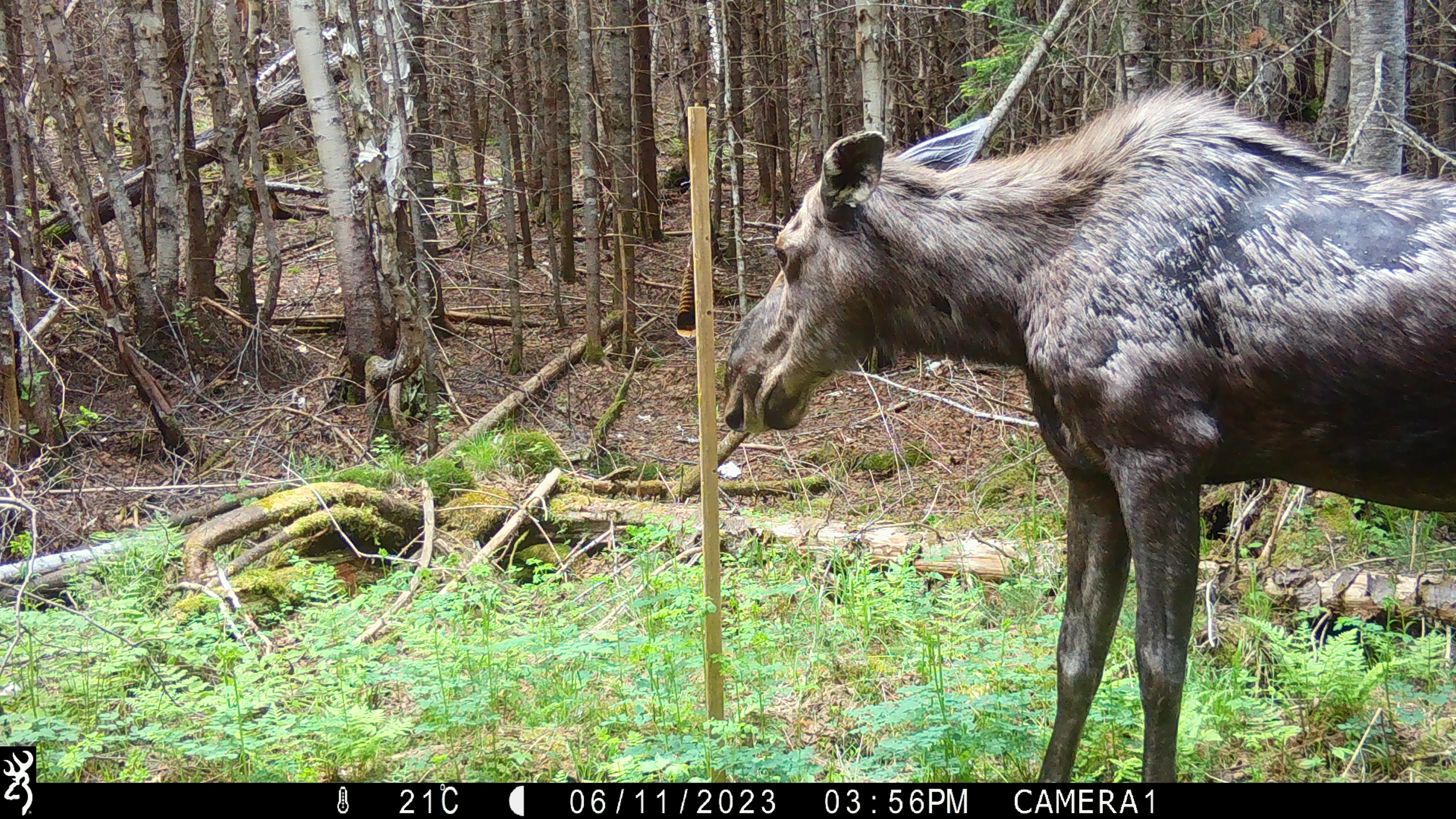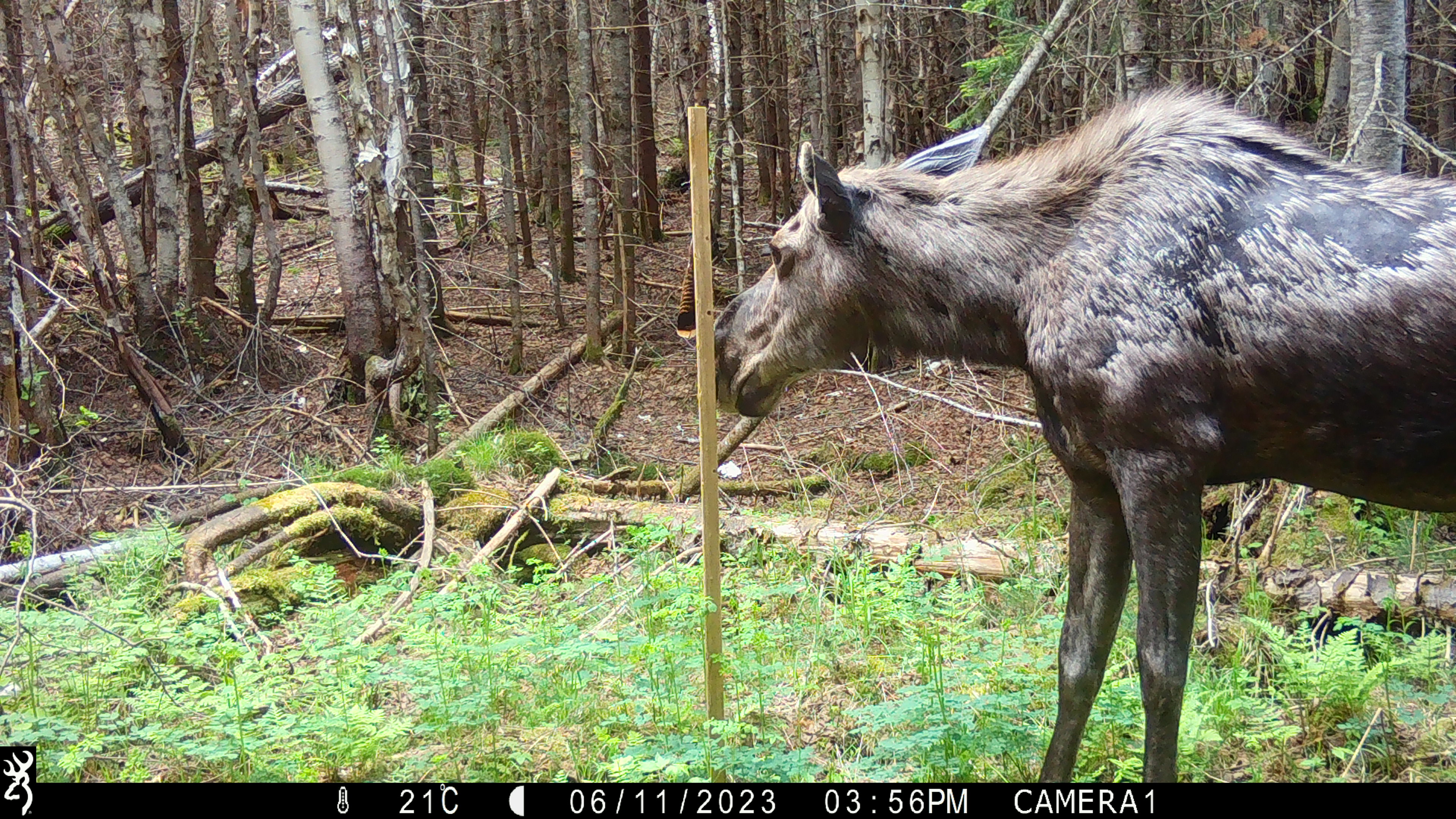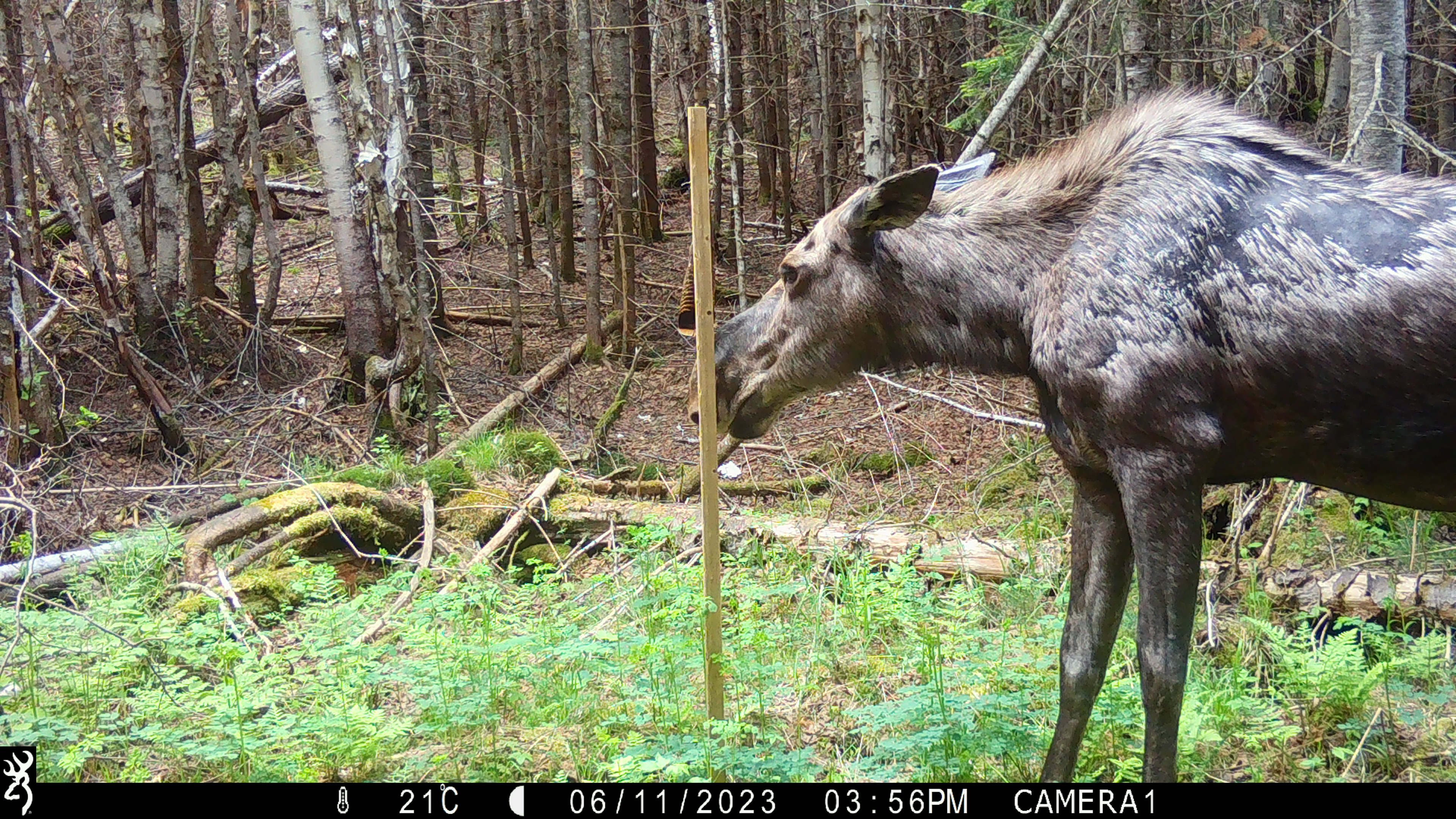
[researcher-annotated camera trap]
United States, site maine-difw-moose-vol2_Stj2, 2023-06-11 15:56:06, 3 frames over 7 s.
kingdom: Animalia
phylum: Chordata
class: Mammalia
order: Artiodactyla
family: Cervidae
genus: Alces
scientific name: Alces alces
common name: moose